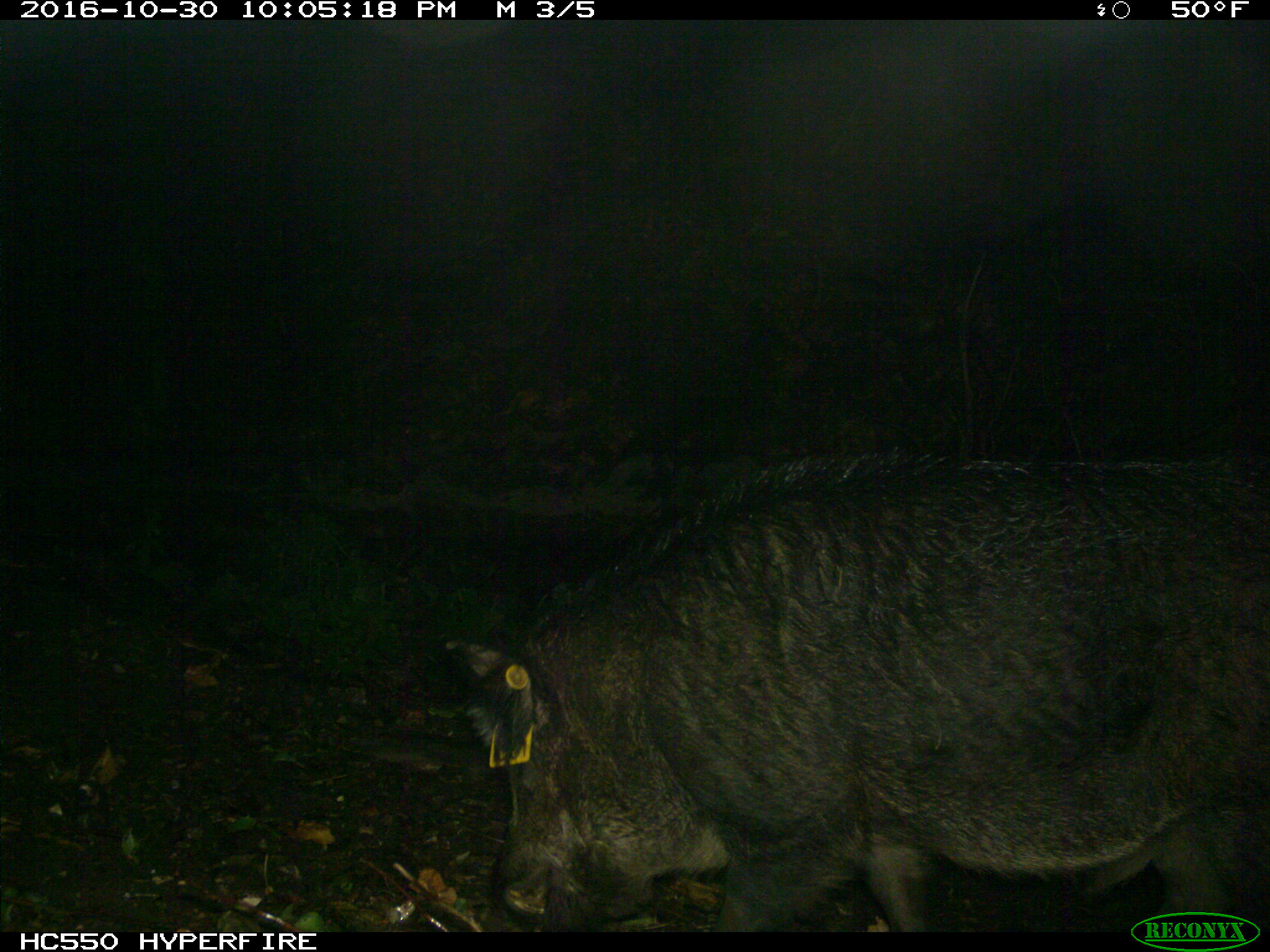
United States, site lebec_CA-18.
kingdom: Animalia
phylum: Chordata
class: Mammalia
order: Artiodactyla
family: Suidae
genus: Sus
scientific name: Sus scrofa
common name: wild boar